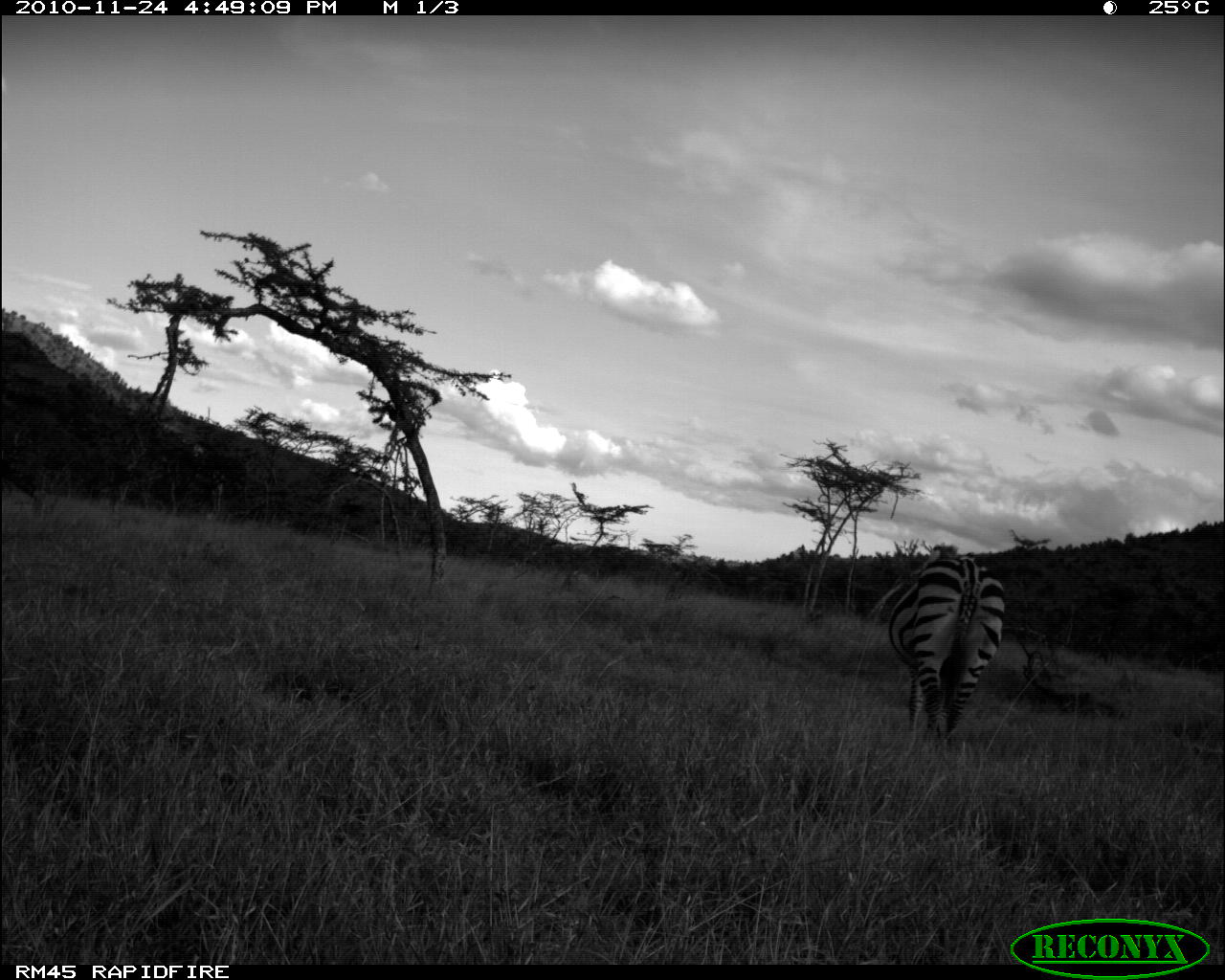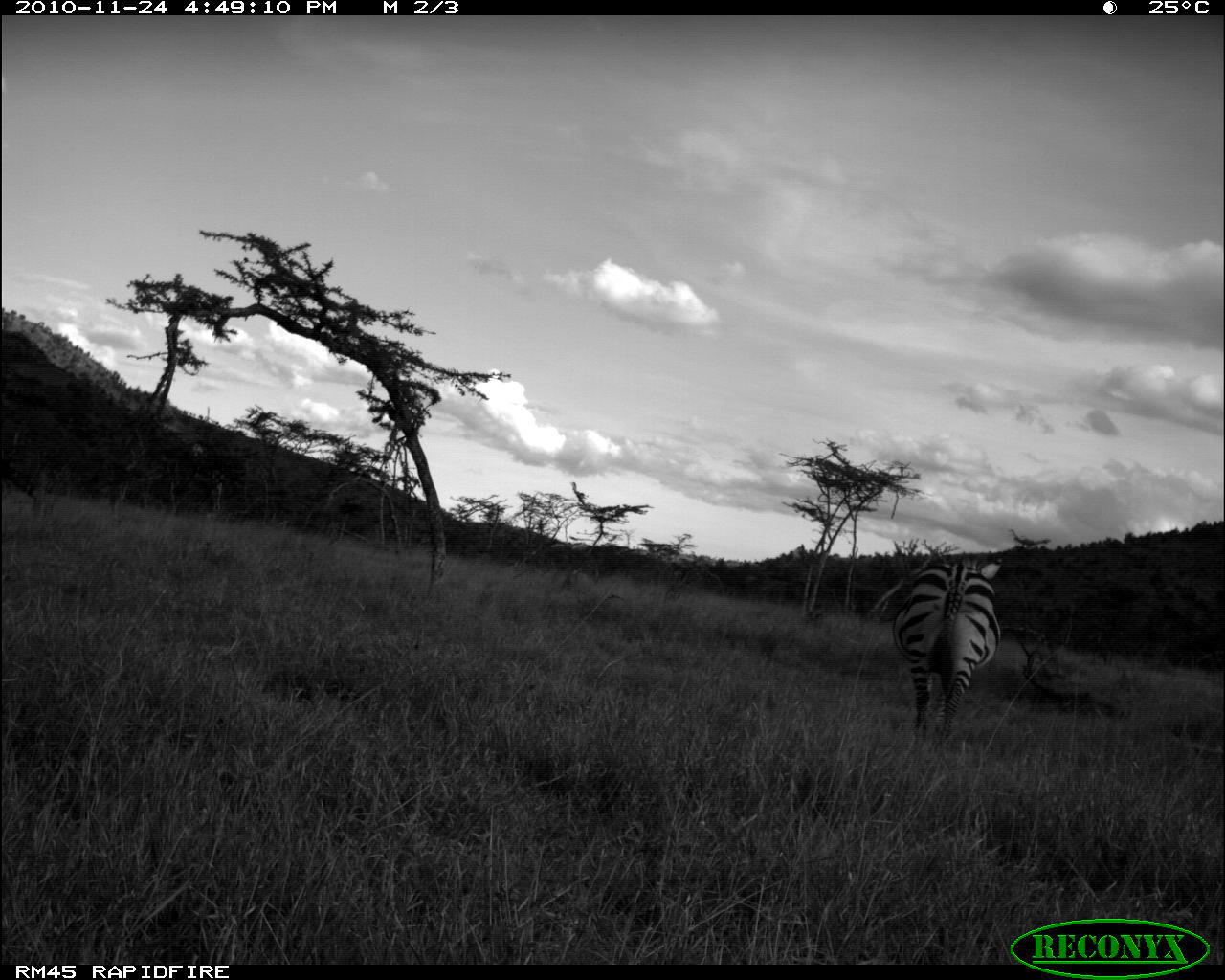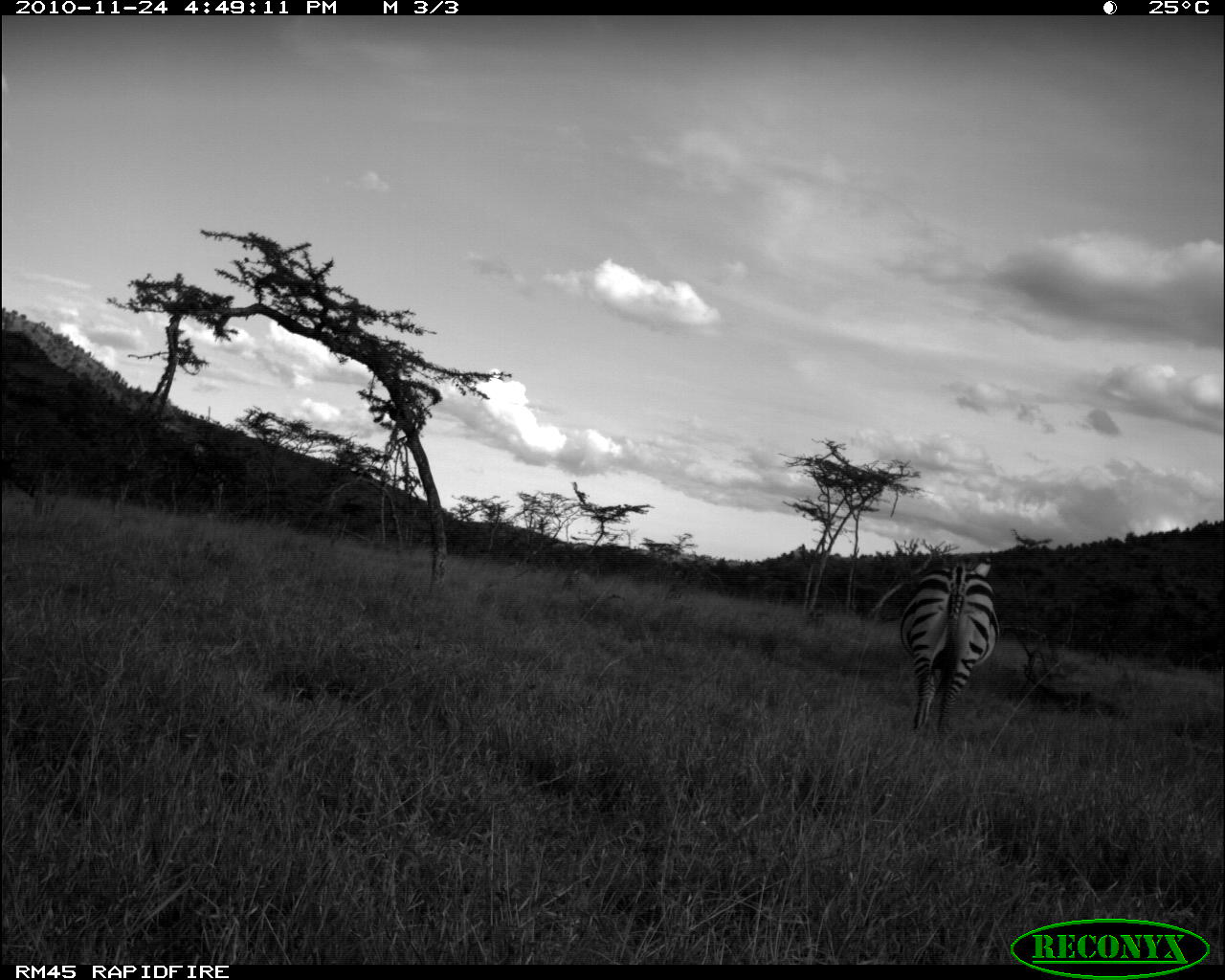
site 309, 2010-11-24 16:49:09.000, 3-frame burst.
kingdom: Animalia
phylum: Chordata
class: Mammalia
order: Perissodactyla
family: Equidae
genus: Equus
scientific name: Equus quagga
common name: plains zebra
Equus quagga (plains zebra), count 1.